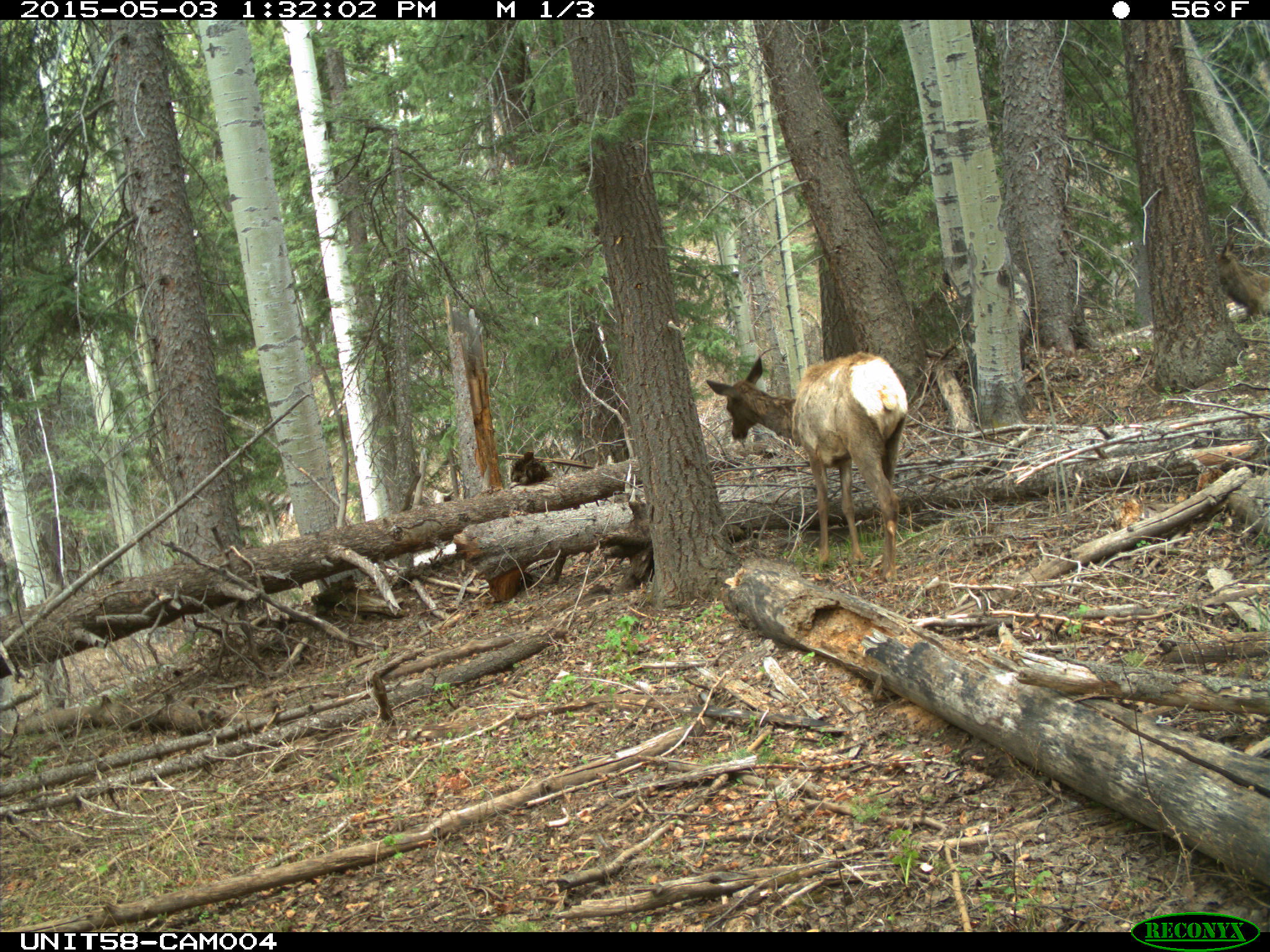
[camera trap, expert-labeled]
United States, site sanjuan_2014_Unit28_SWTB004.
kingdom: Animalia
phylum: Chordata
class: Mammalia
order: Artiodactyla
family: Cervidae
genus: Cervus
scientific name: Cervus elaphus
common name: red deer